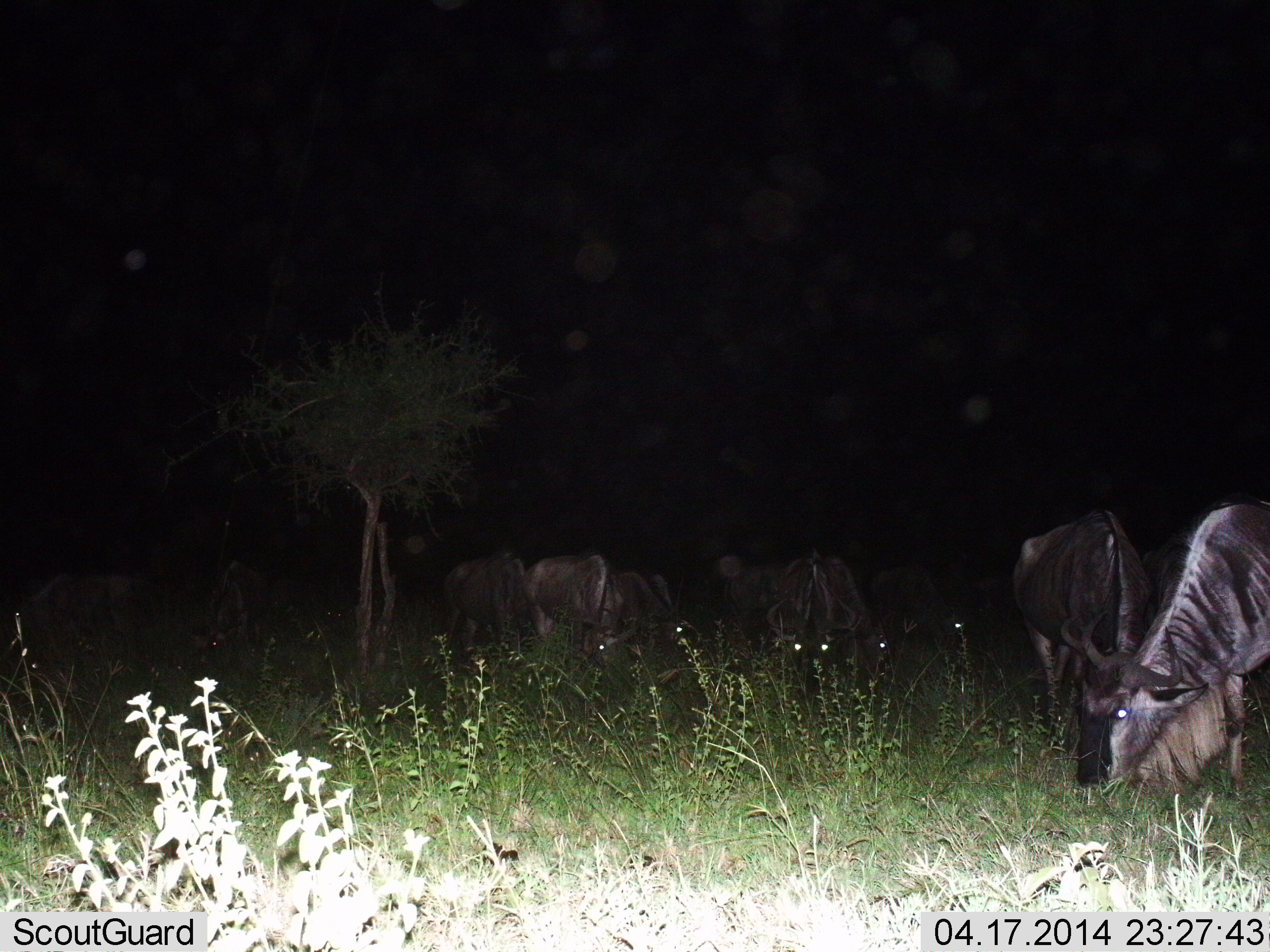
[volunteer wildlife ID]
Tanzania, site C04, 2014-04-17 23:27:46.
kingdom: Animalia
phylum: Chordata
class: Mammalia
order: Artiodactyla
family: Bovidae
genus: Connochaetes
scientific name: Connochaetes taurinus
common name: blue wildebeest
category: wildebeest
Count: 8.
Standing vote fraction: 36%.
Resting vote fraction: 7%.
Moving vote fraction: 4%.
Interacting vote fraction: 0%.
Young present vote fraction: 0%.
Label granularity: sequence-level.